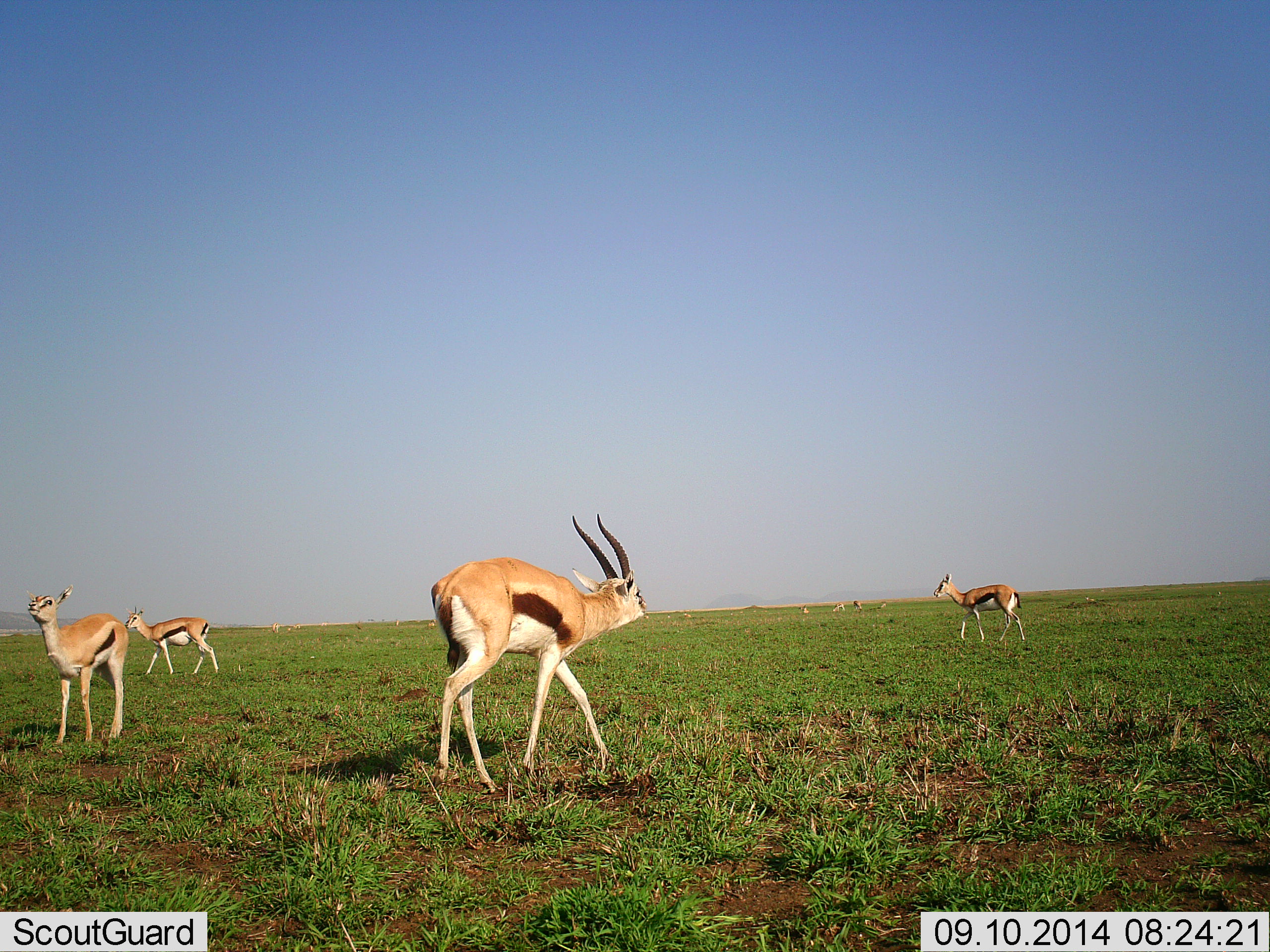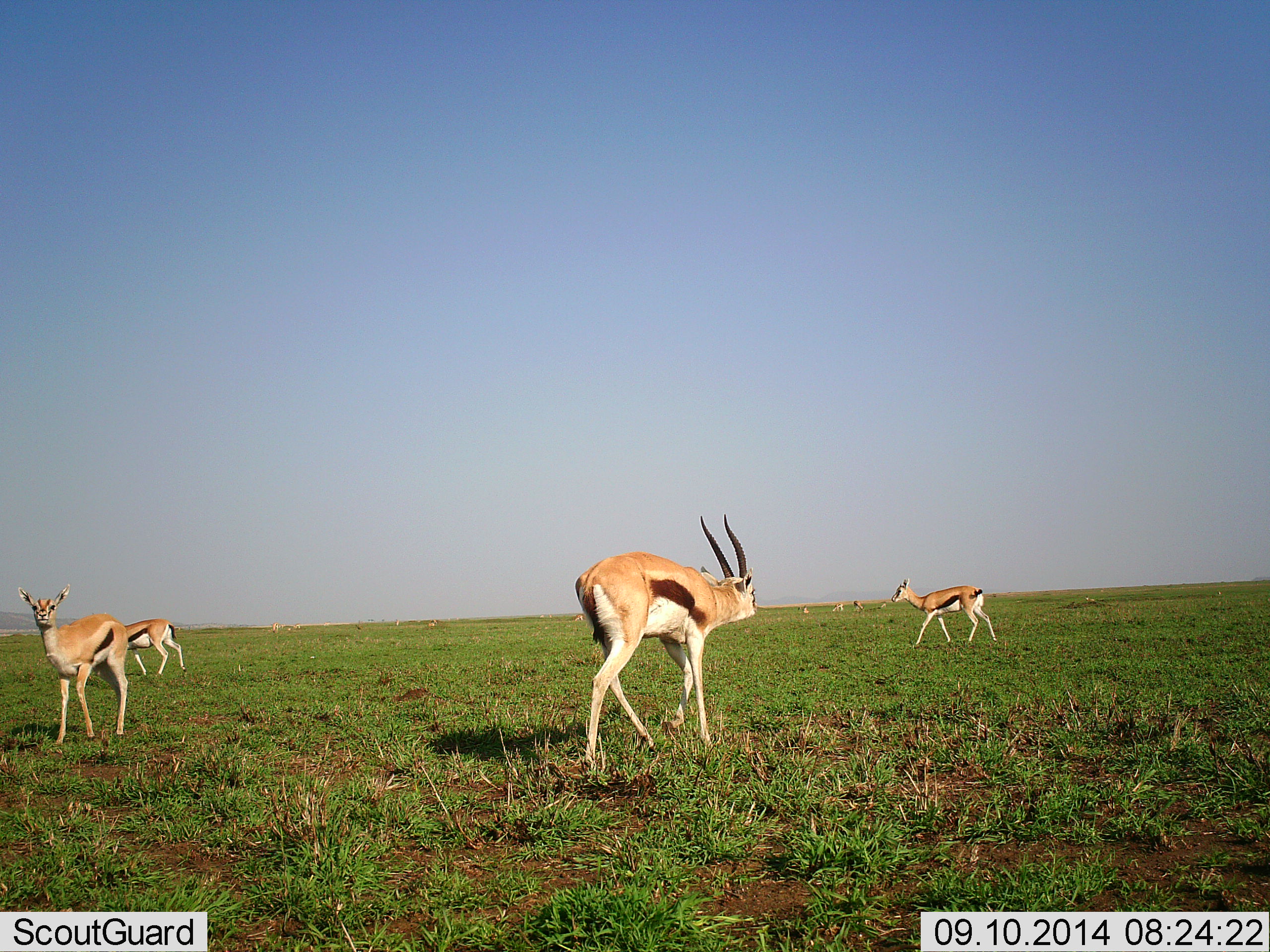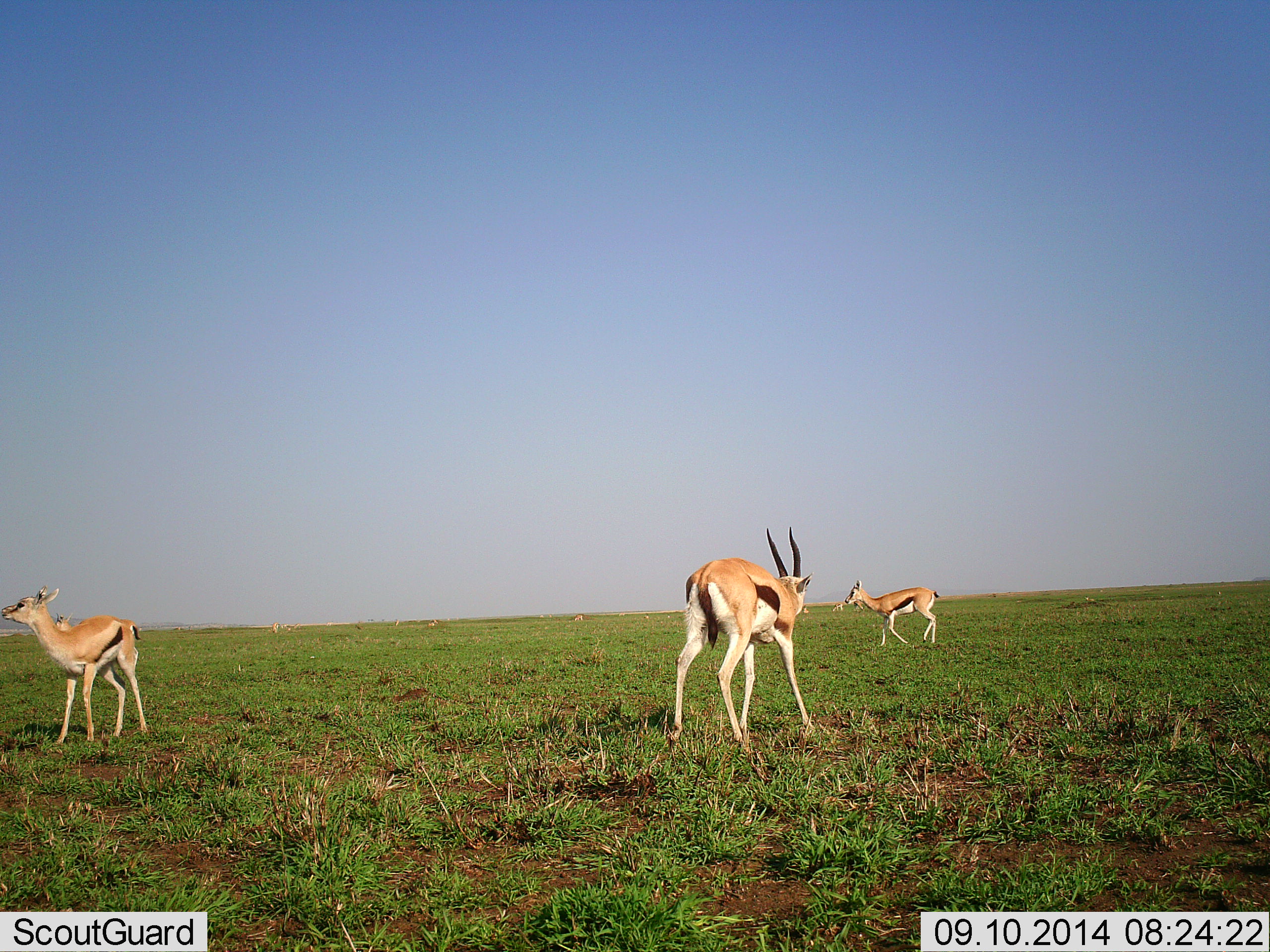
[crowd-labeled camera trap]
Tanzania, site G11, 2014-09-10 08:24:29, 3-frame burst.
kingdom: Animalia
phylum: Chordata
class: Mammalia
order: Artiodactyla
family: Bovidae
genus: Eudorcas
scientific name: Eudorcas thomsonii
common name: thomson's gazelle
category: gazellethomsons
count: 10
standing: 40%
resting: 0%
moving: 100%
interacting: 10%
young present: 0%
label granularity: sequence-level